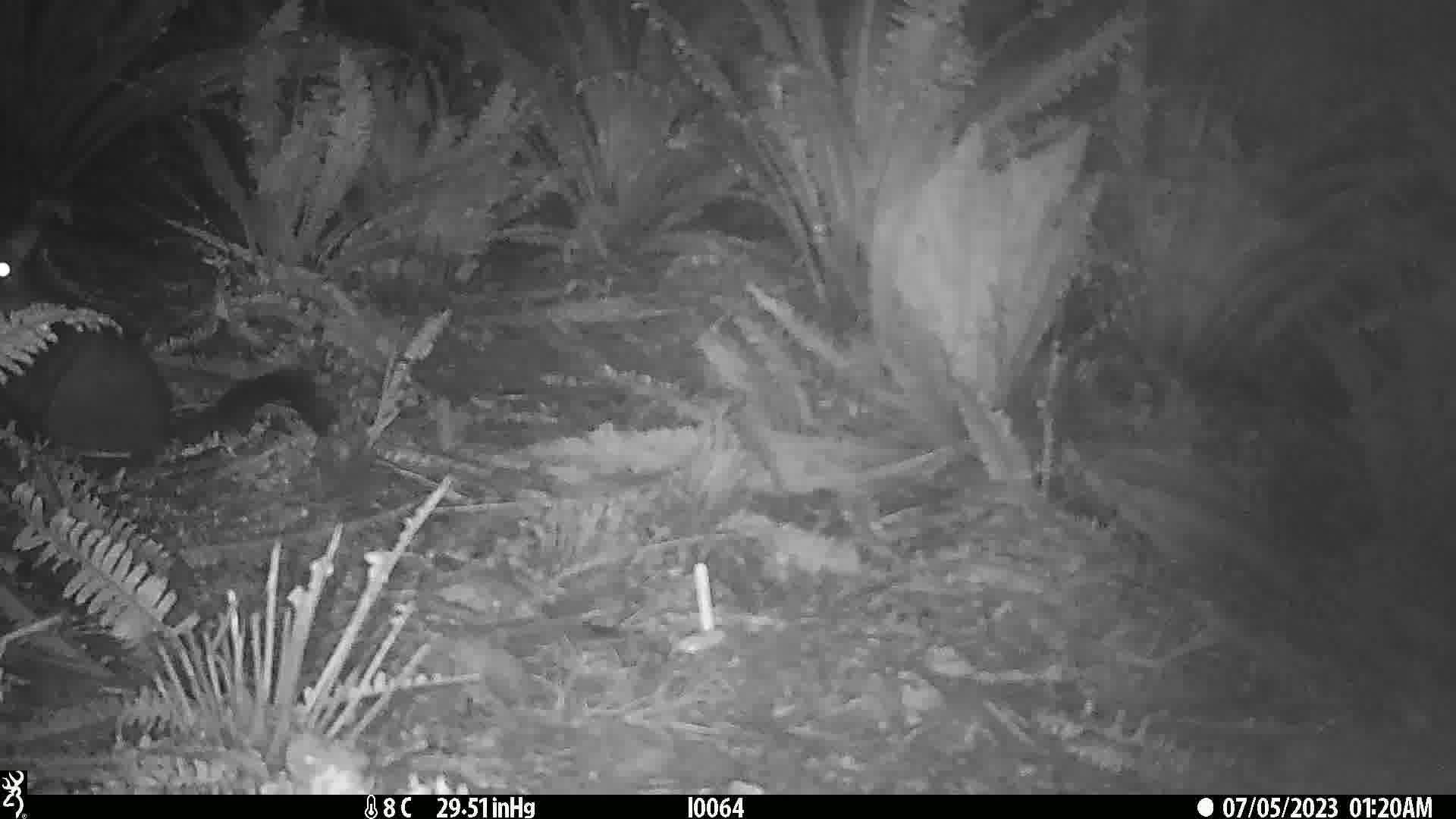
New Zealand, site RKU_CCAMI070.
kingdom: Animalia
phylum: Chordata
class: Mammalia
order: Diprotodontia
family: Phalangeridae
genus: Trichosurus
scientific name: Trichosurus vulpecula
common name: common brushtail possum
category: possum